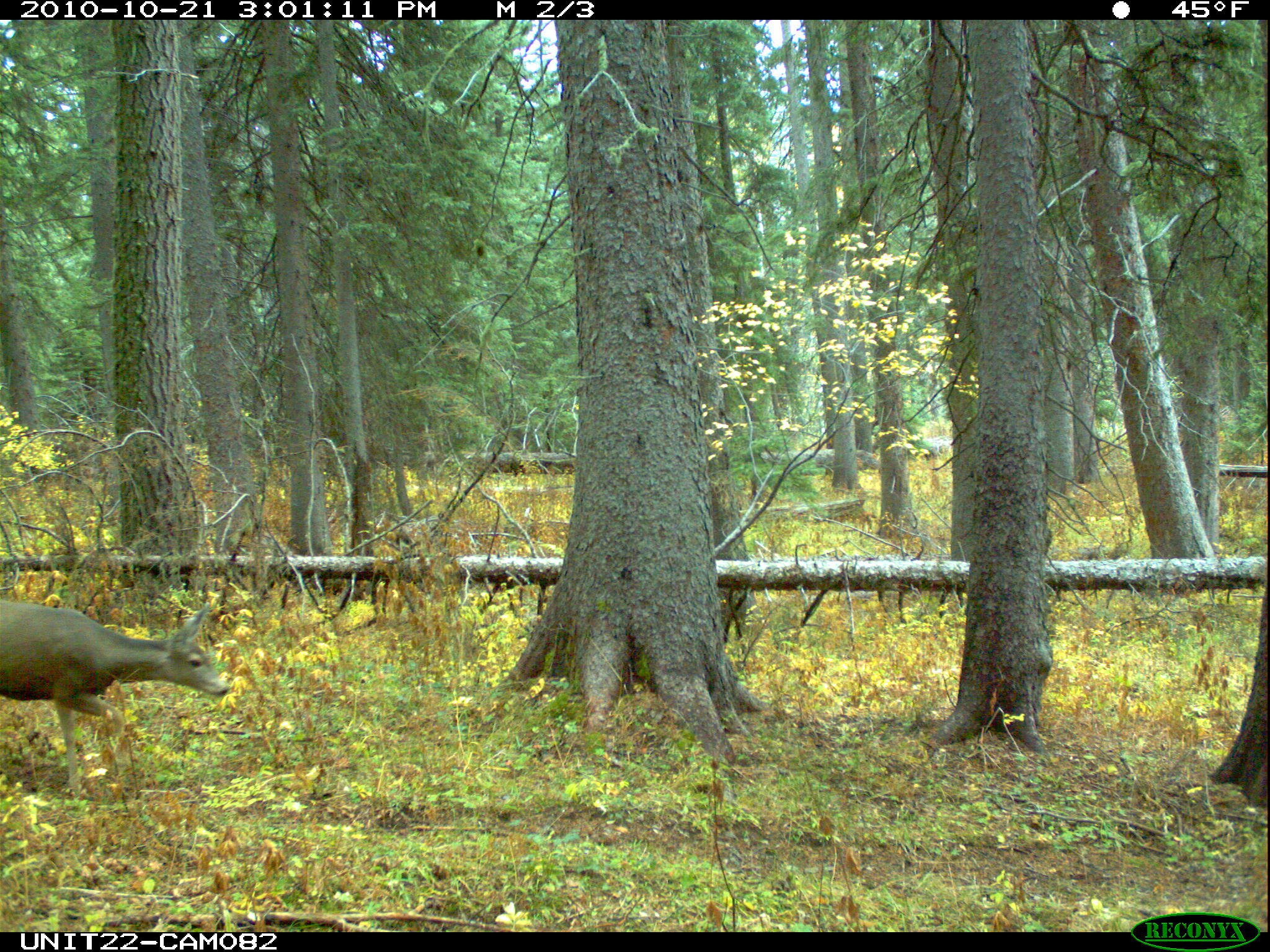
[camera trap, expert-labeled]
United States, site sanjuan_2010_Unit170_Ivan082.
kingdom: Animalia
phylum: Chordata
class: Mammalia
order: Artiodactyla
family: Cervidae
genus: Odocoileus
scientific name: Odocoileus hemionus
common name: mule deer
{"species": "Odocoileus hemionus (mule deer)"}